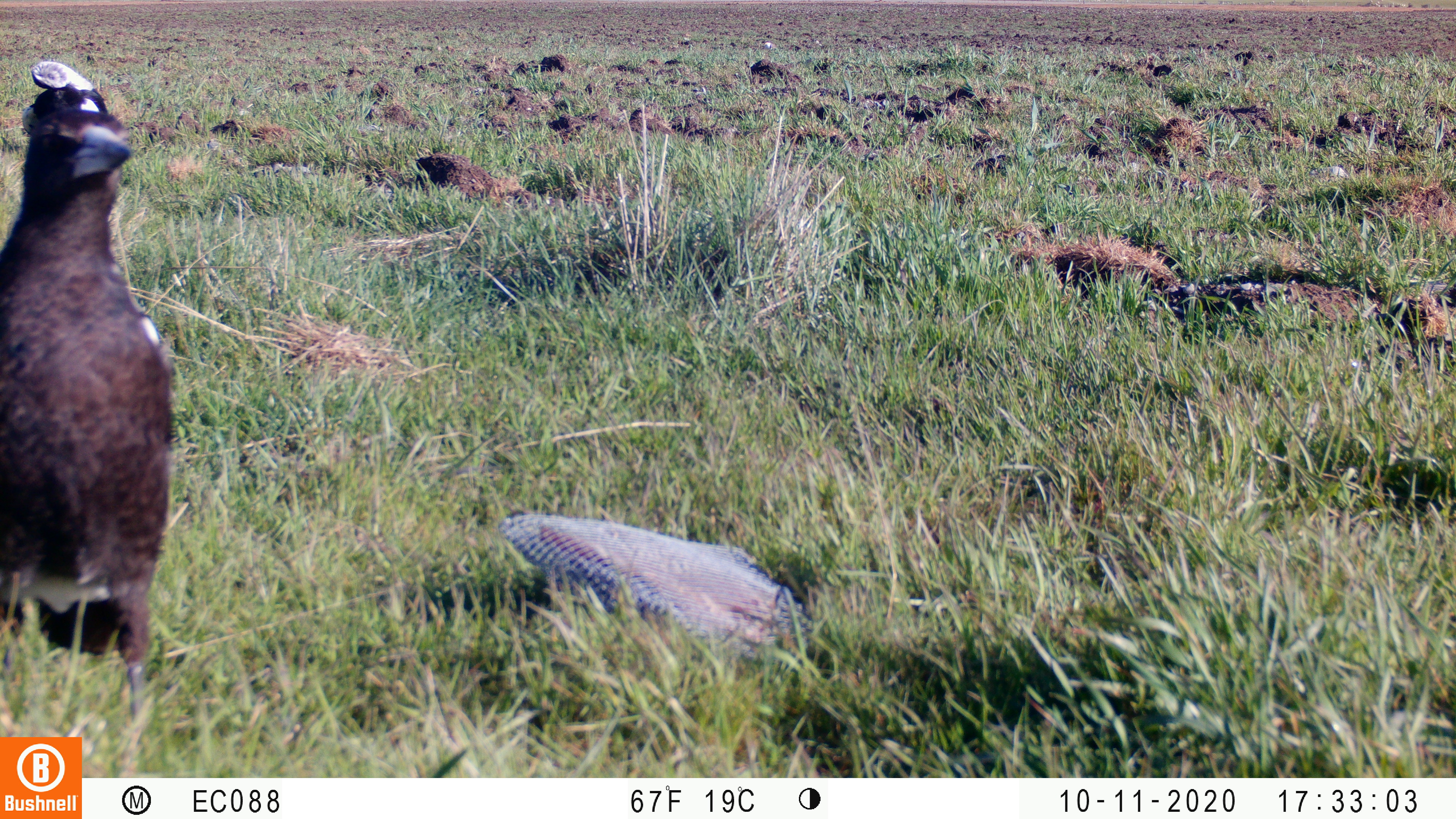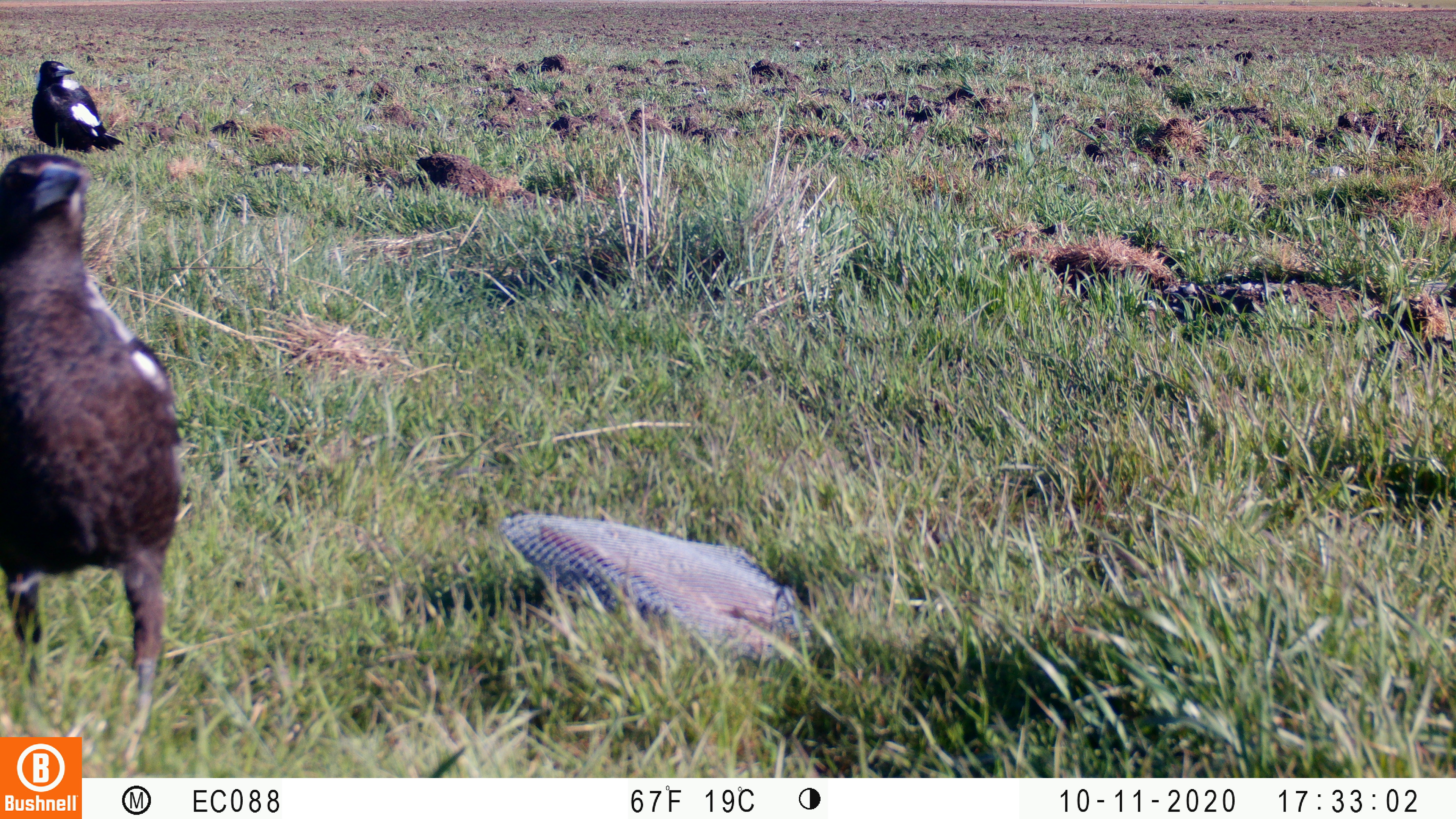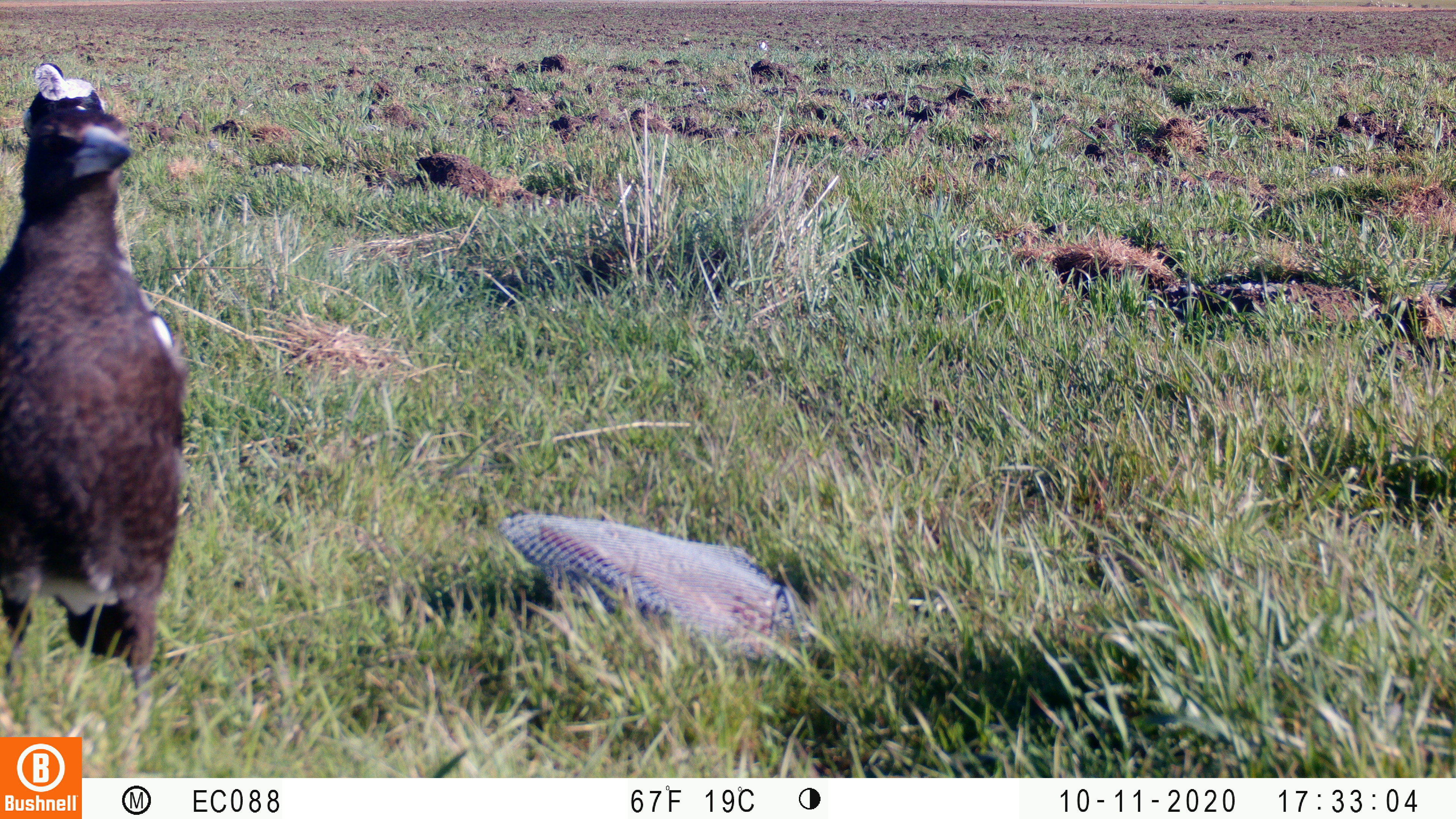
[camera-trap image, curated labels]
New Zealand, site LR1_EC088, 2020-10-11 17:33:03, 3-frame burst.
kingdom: Animalia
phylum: Chordata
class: Aves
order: Passeriformes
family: Artamidae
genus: Gymnorhina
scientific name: Gymnorhina tibicen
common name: australian magpie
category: magpie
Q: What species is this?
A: Magpie (australian magpie) (Gymnorhina tibicen).